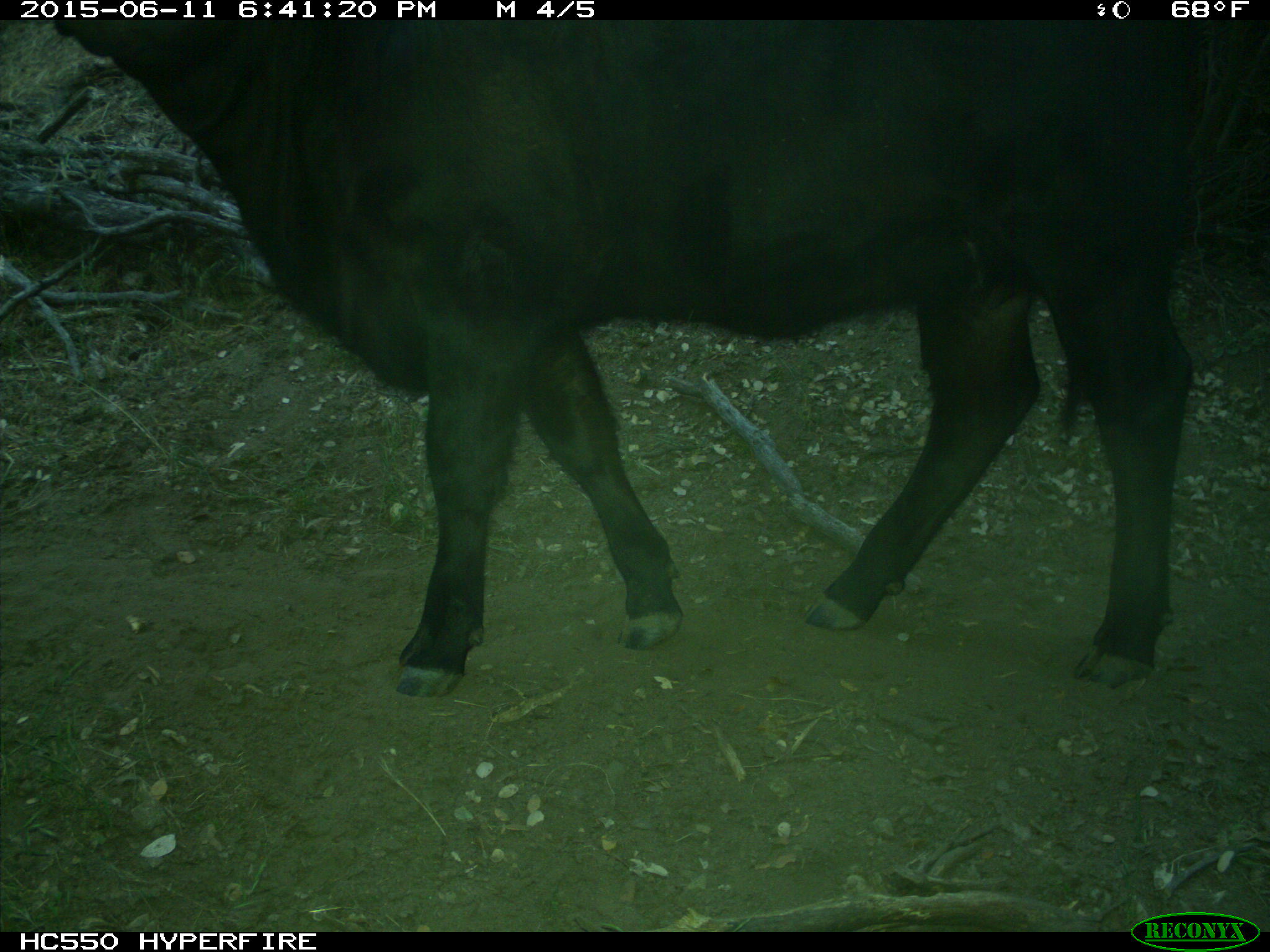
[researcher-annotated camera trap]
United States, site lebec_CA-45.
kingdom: Animalia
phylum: Chordata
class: Mammalia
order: Artiodactyla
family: Bovidae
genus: Bos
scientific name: Bos taurus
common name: domestic cow